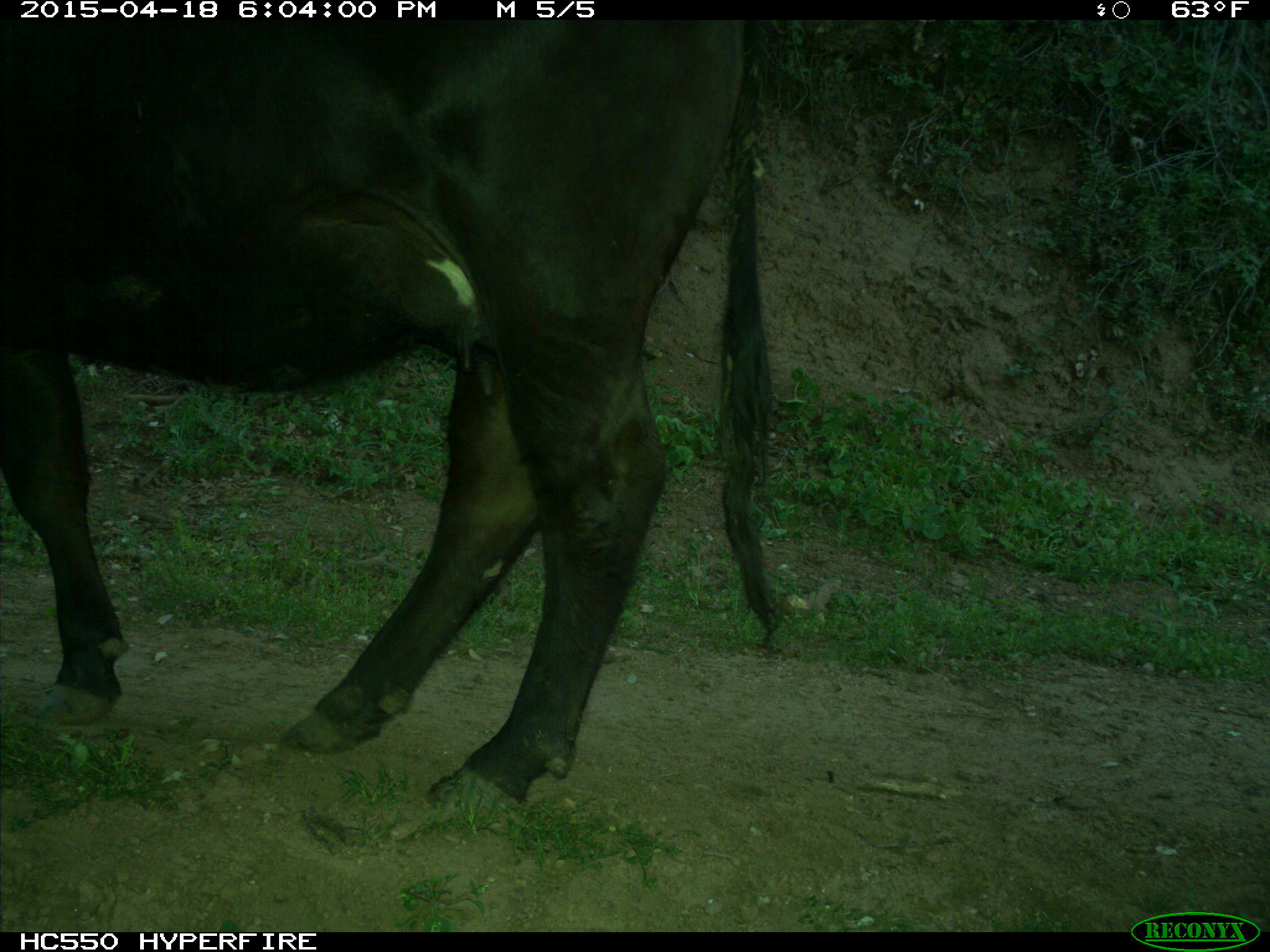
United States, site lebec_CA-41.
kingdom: Animalia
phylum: Chordata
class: Mammalia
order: Artiodactyla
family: Bovidae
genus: Bos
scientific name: Bos taurus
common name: domestic cow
Bos taurus (domestic cow).